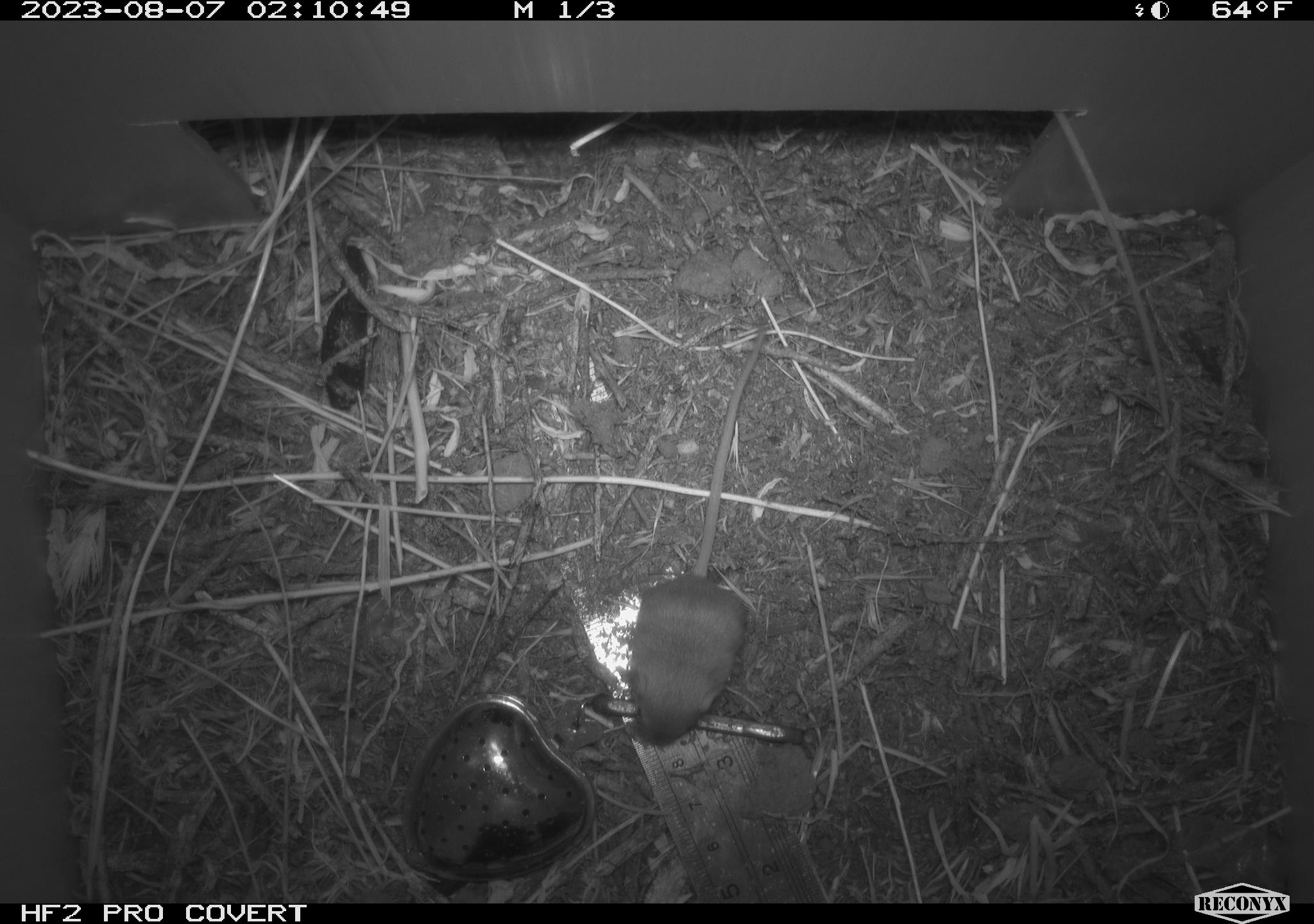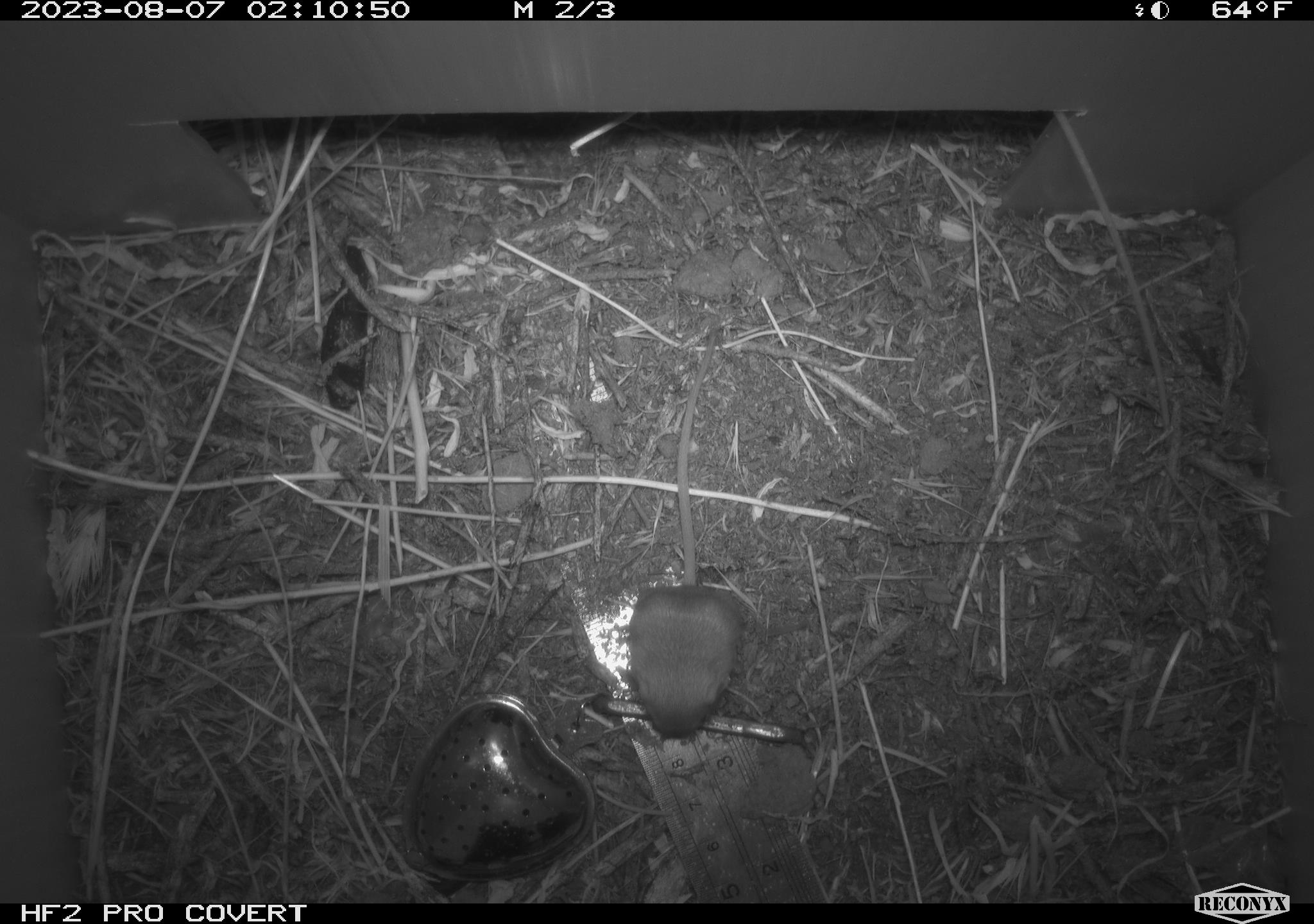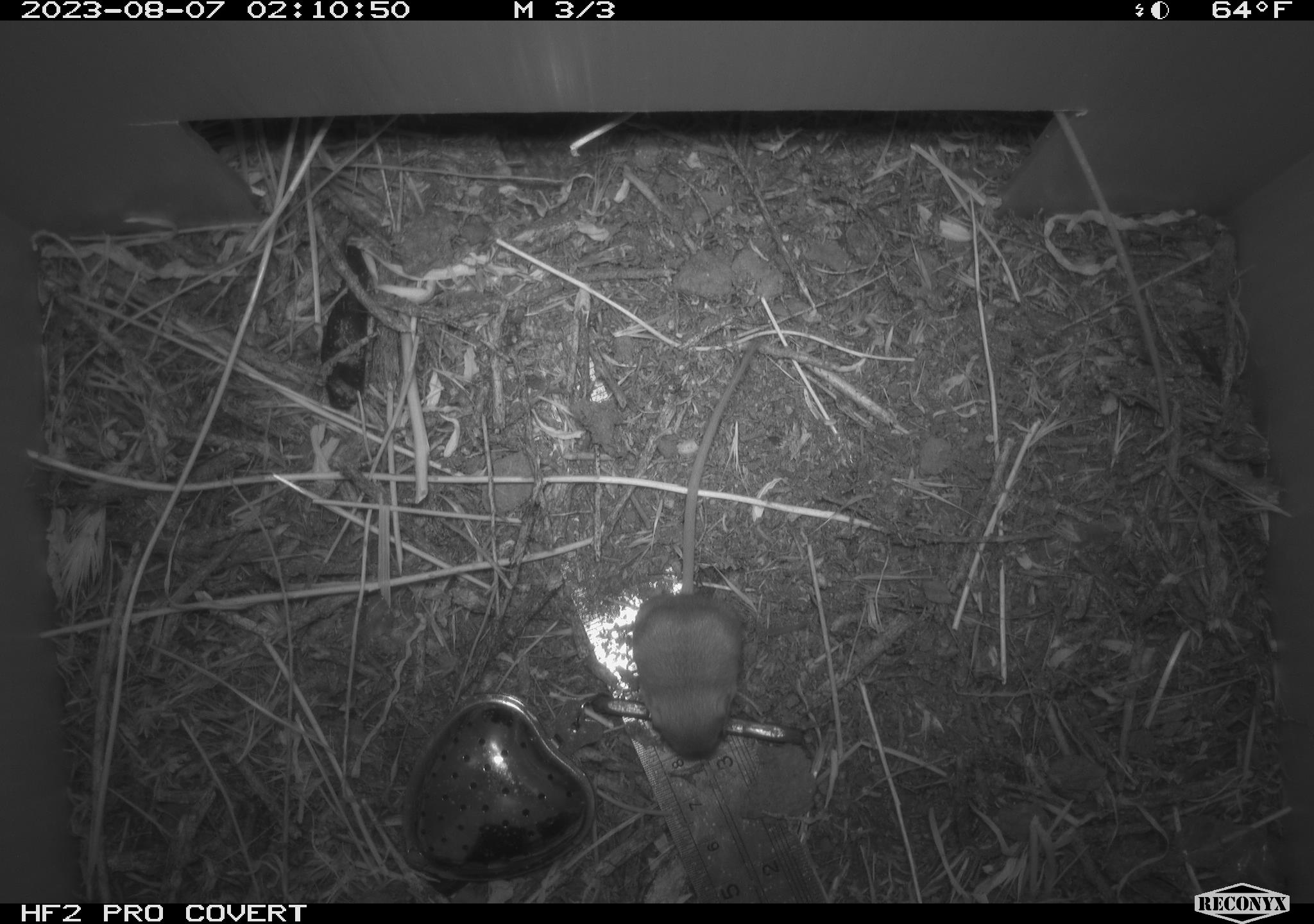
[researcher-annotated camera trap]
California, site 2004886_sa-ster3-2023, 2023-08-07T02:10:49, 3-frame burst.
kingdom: Animalia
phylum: Chordata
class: Mammalia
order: Rodentia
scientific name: Rodentia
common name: mouse species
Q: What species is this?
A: Mouse species (Rodentia).